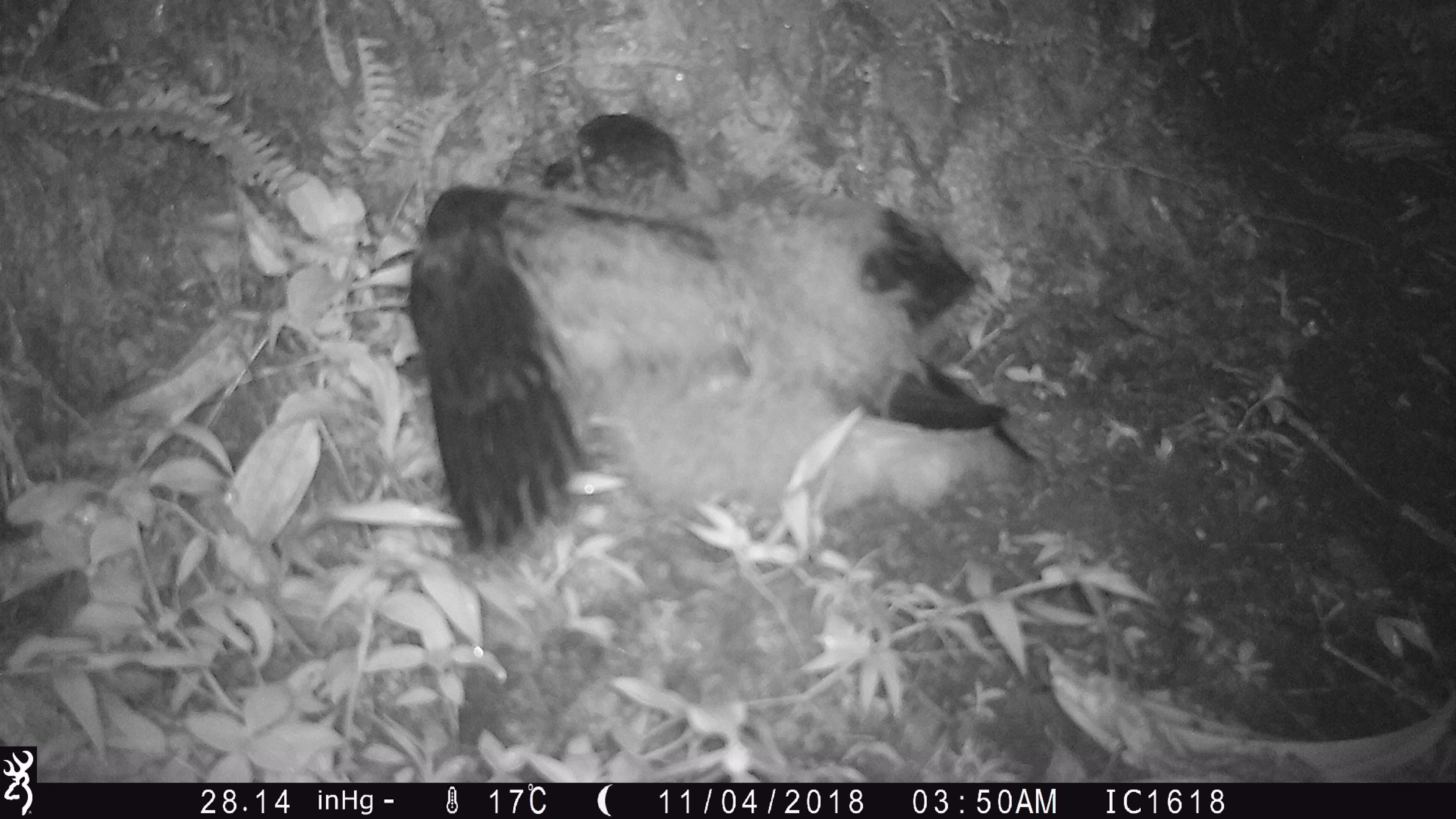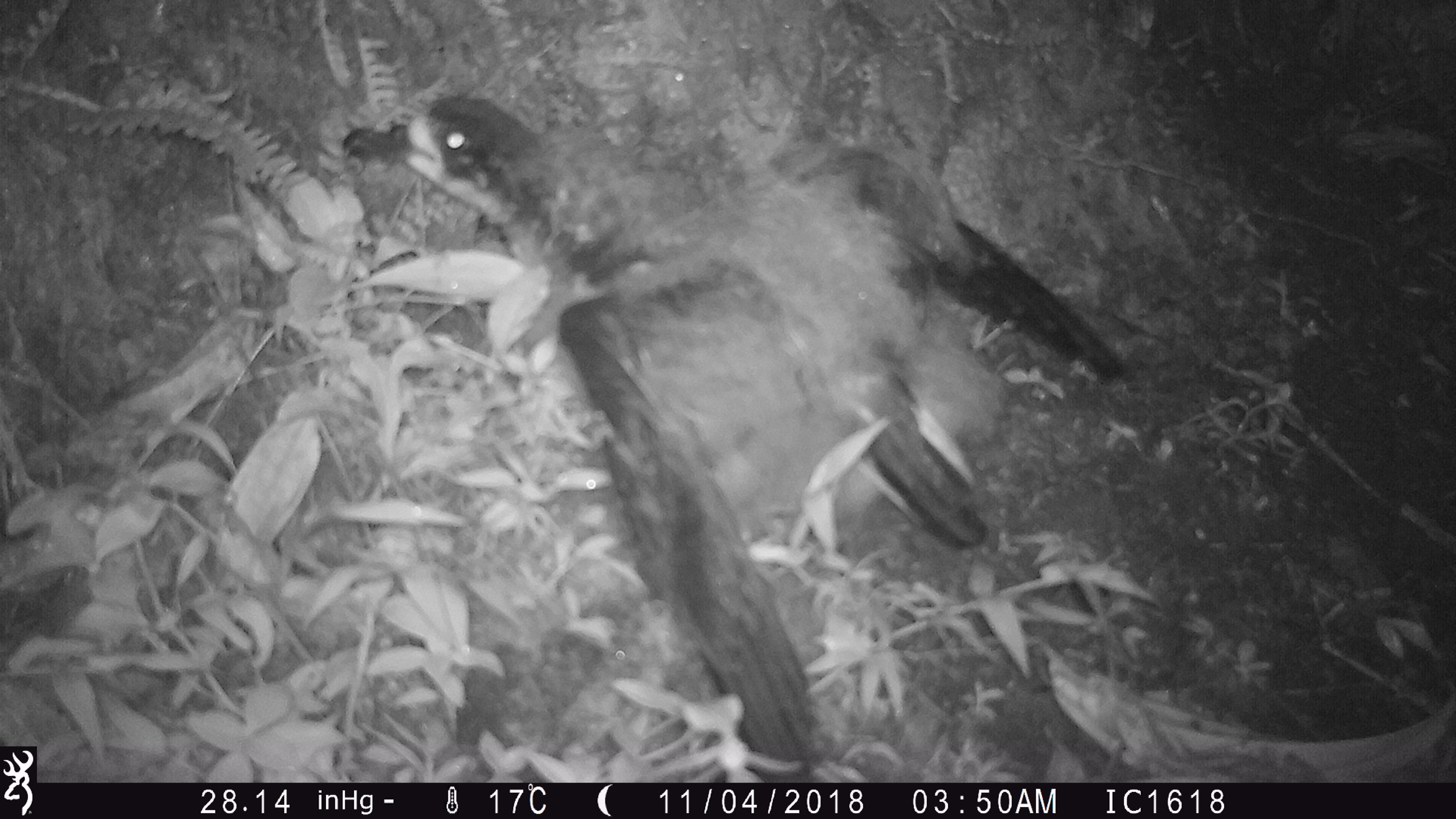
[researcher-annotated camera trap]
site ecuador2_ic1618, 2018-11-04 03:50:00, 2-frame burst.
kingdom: Animalia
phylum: Chordata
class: Aves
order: Procellariiformes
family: Procellariidae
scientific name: Procellariidae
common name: petrel chick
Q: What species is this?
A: Petrel chick (Procellariidae).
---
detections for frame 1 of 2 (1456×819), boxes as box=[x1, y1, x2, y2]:
petrel chick: box=[397, 105, 1034, 557]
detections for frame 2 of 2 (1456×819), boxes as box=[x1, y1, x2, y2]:
petrel chick: box=[319, 85, 1110, 759]